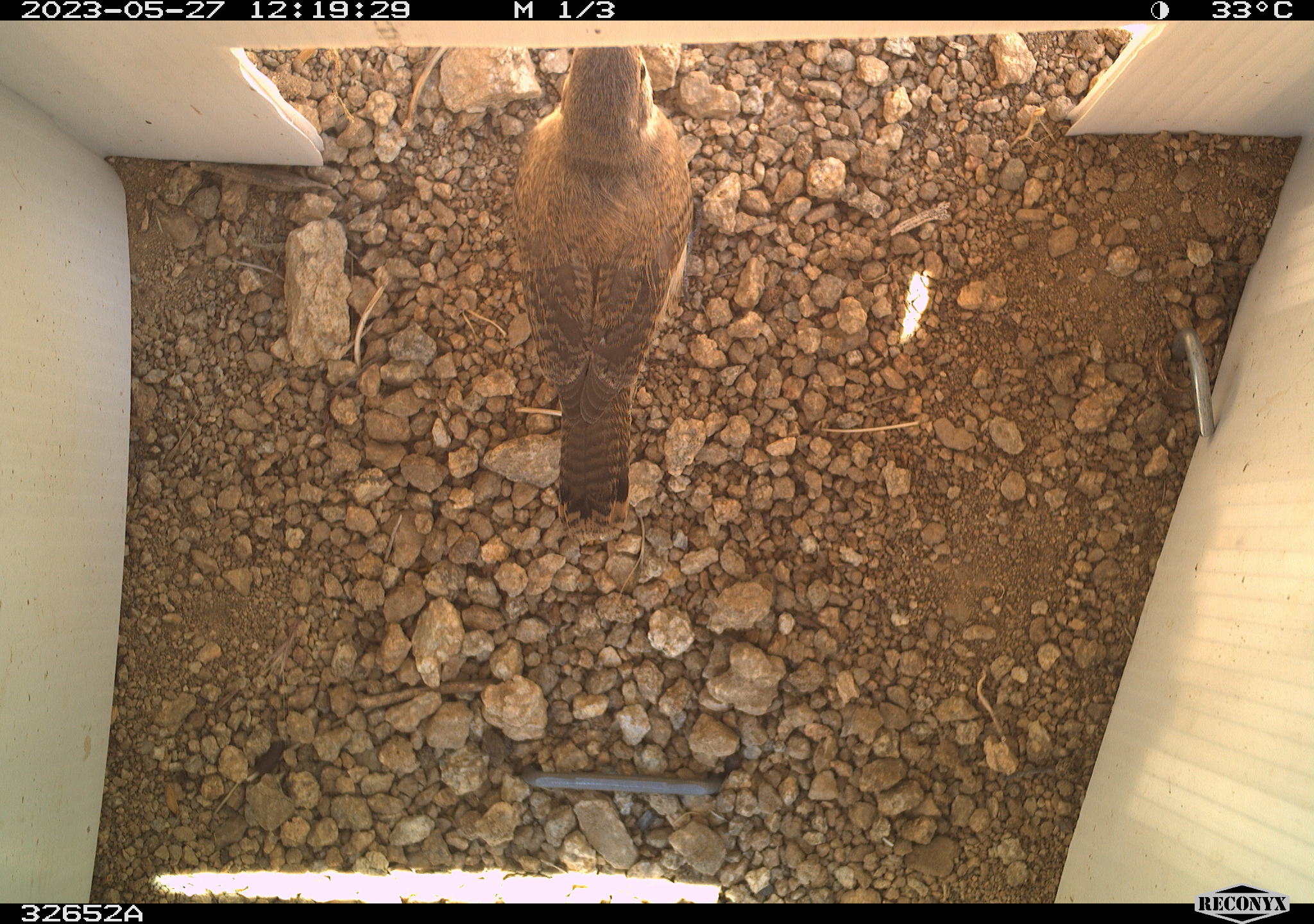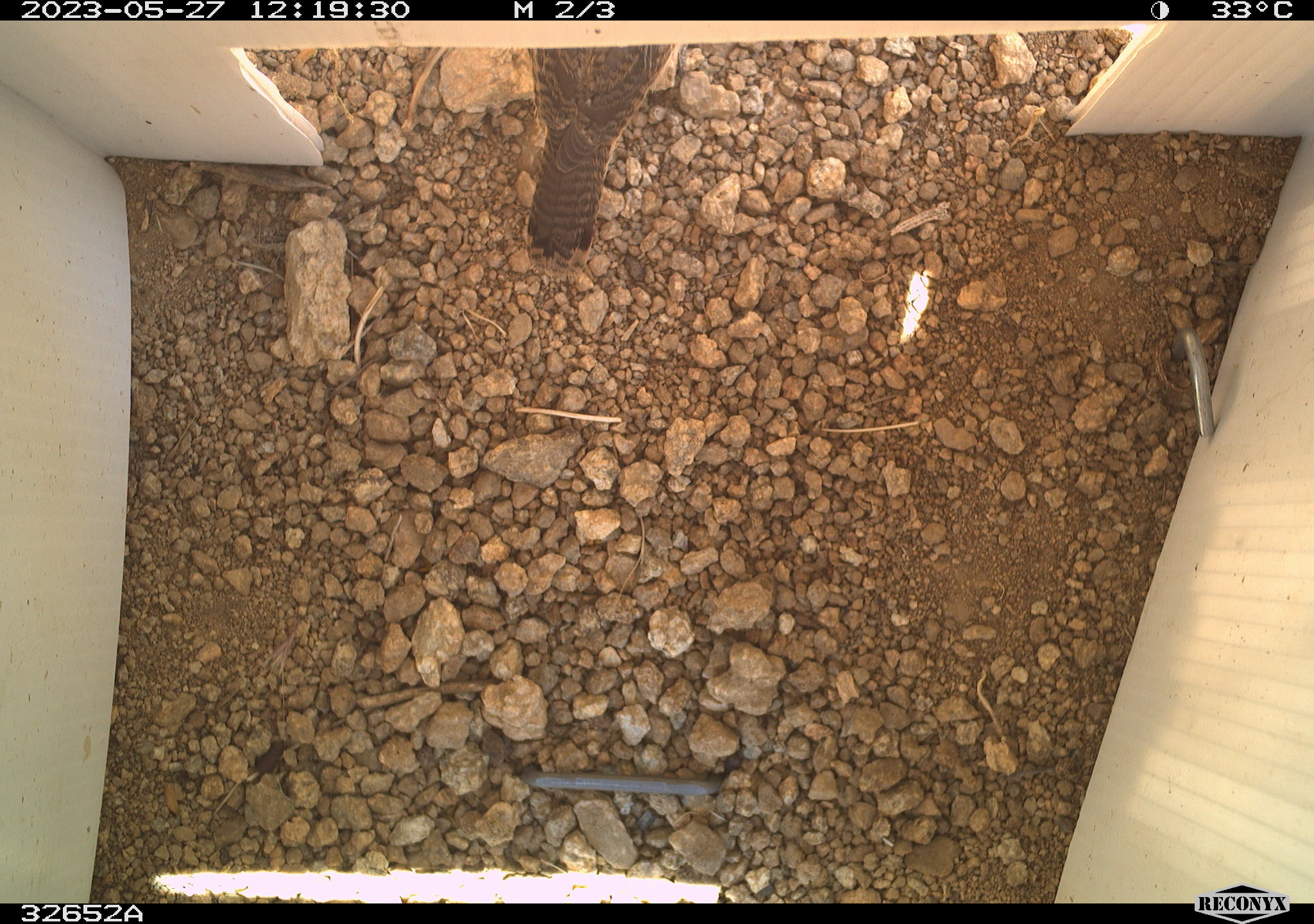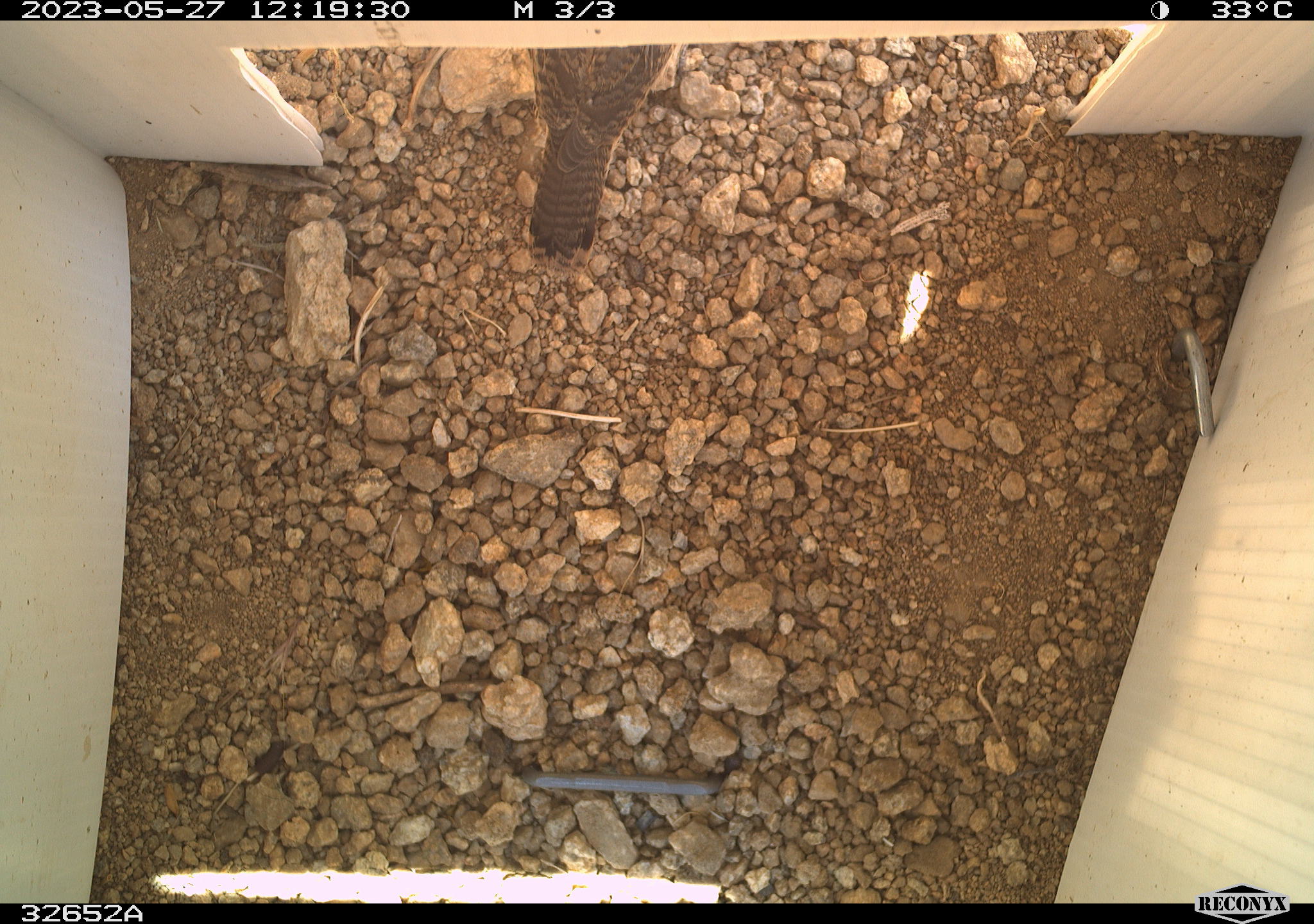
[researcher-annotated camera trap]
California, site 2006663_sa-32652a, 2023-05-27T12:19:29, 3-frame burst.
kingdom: Animalia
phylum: Chordata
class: Aves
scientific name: Aves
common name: bird